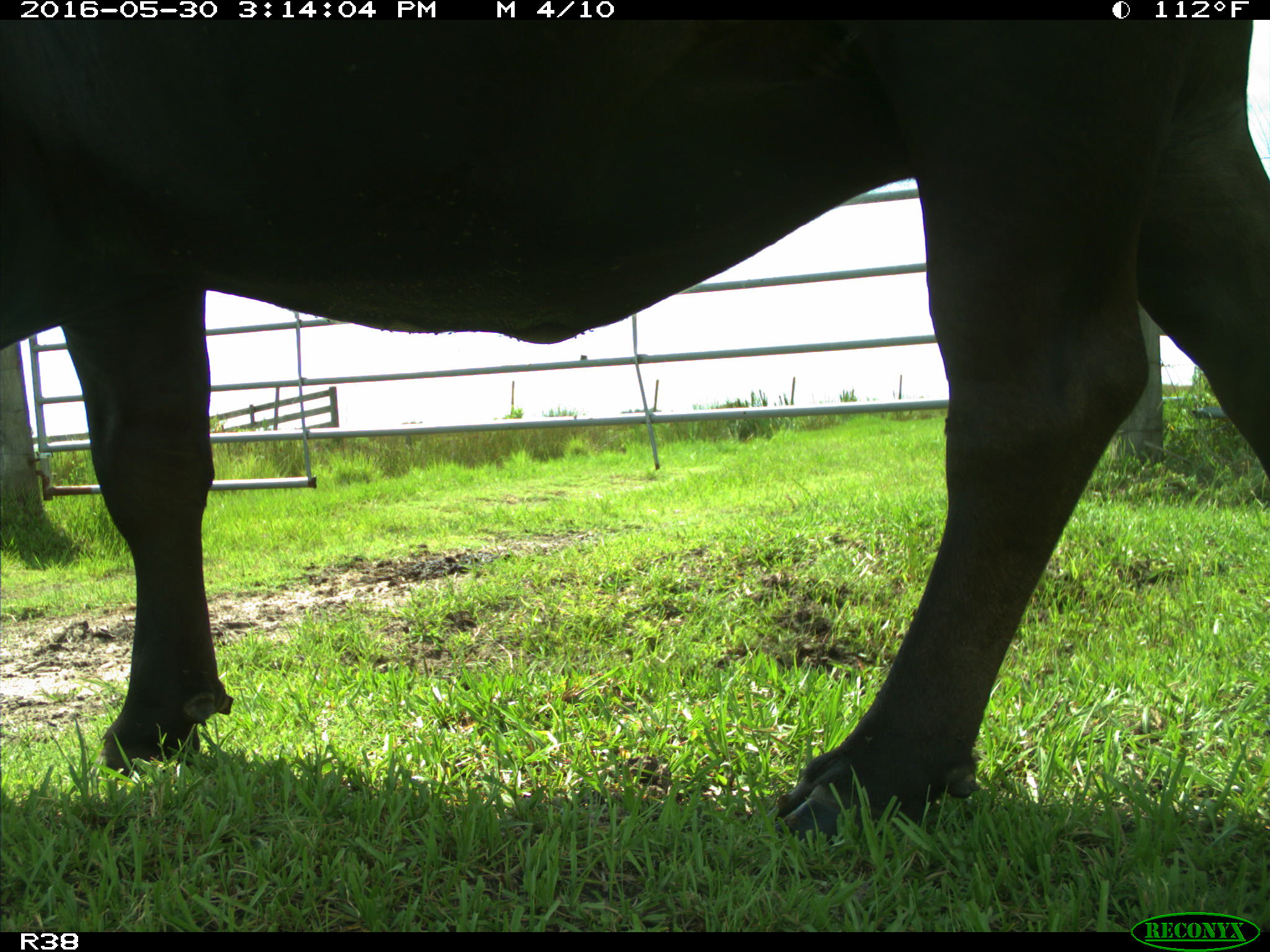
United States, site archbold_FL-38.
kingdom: Animalia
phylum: Chordata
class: Mammalia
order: Artiodactyla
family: Bovidae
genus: Bos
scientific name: Bos taurus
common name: domestic cow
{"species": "Bos taurus (domestic cow)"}